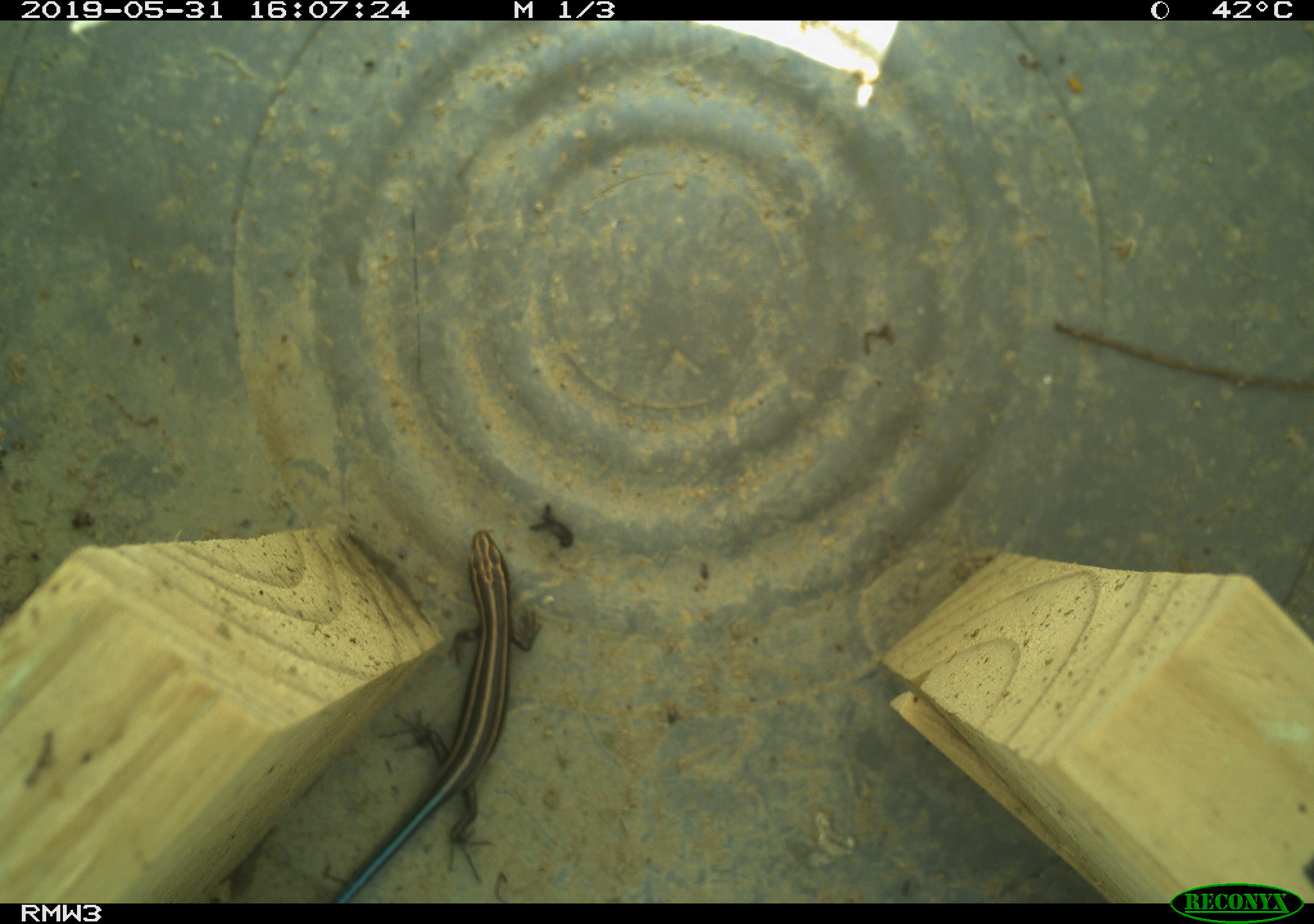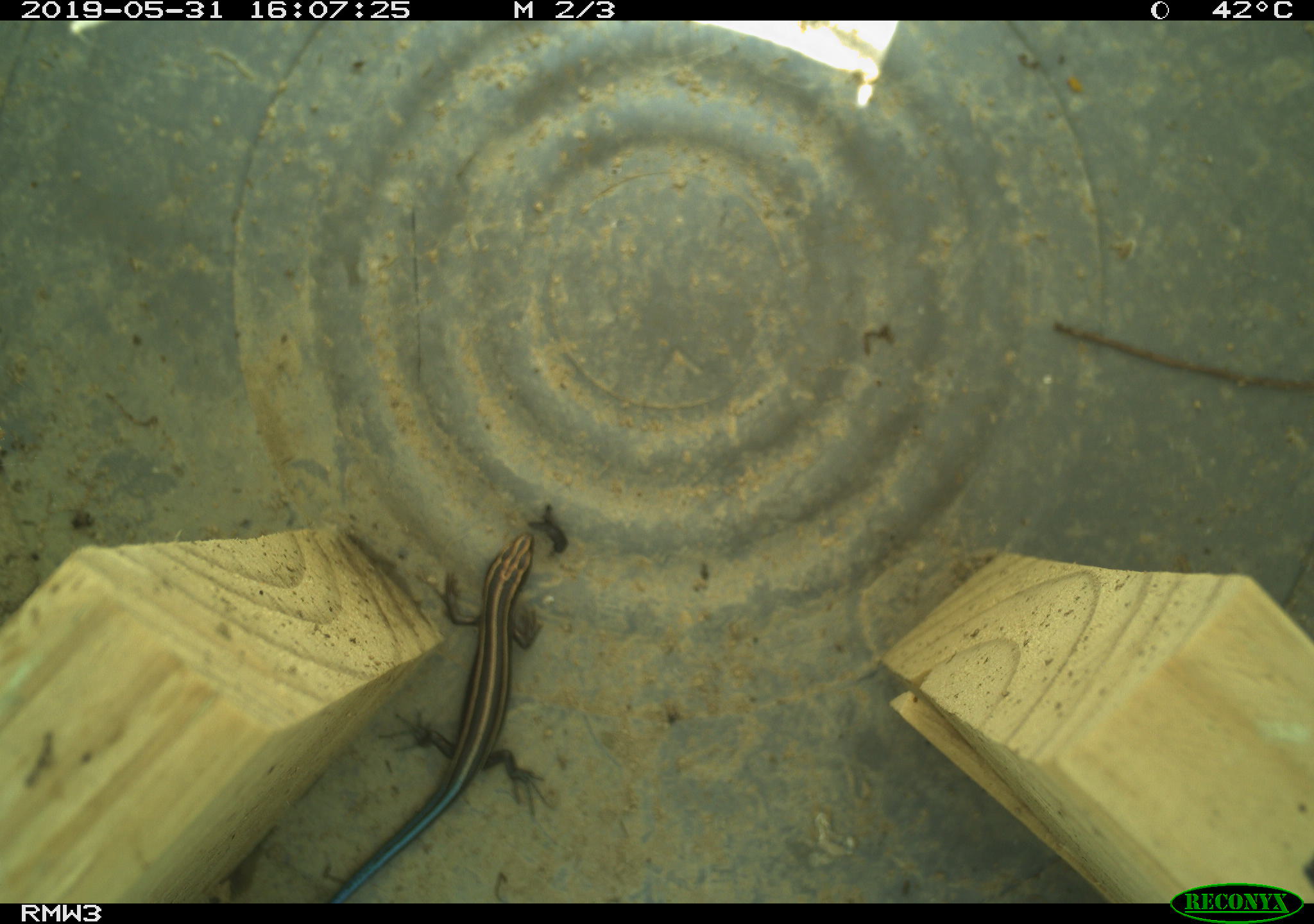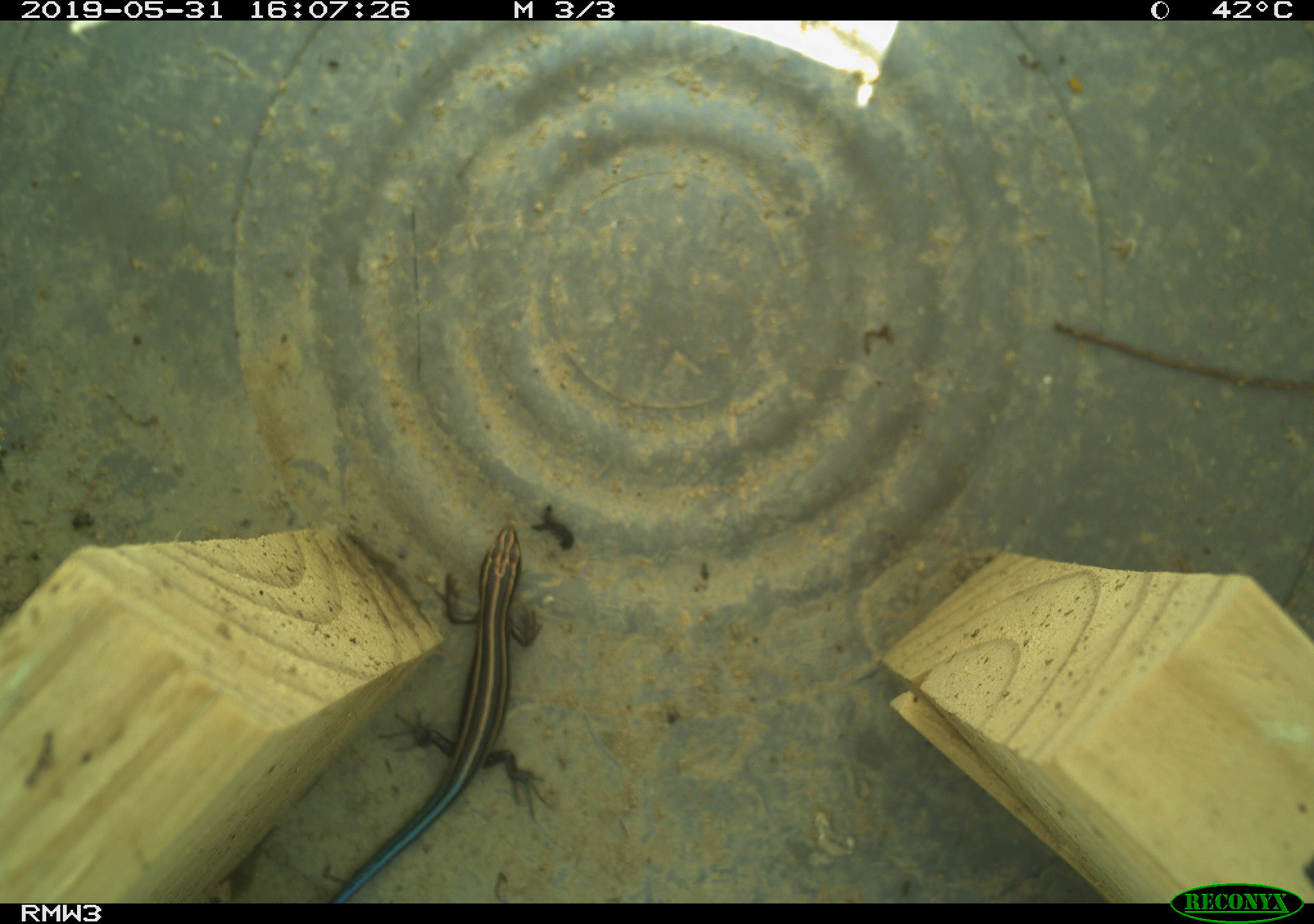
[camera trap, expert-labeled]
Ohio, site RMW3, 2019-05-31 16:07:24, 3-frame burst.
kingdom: Animalia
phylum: Chordata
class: Reptilia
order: Squamata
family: Scincidae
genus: Plestiodon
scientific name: Plestiodon fasciatus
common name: common five-lined skink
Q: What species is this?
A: Common five-lined skink (Plestiodon fasciatus).